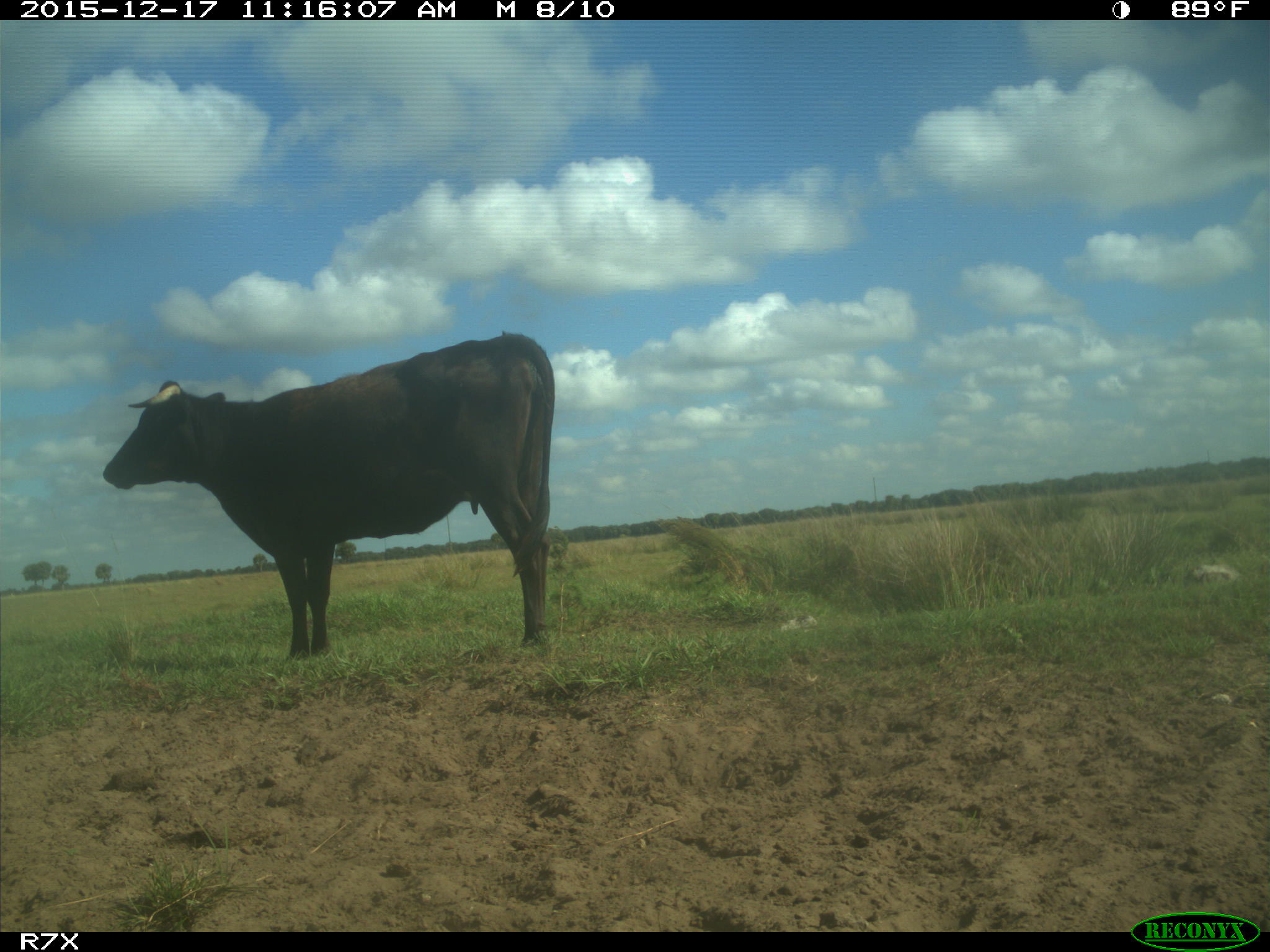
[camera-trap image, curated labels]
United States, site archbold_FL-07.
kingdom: Animalia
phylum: Chordata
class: Mammalia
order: Artiodactyla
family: Bovidae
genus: Bos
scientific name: Bos taurus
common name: domestic cow